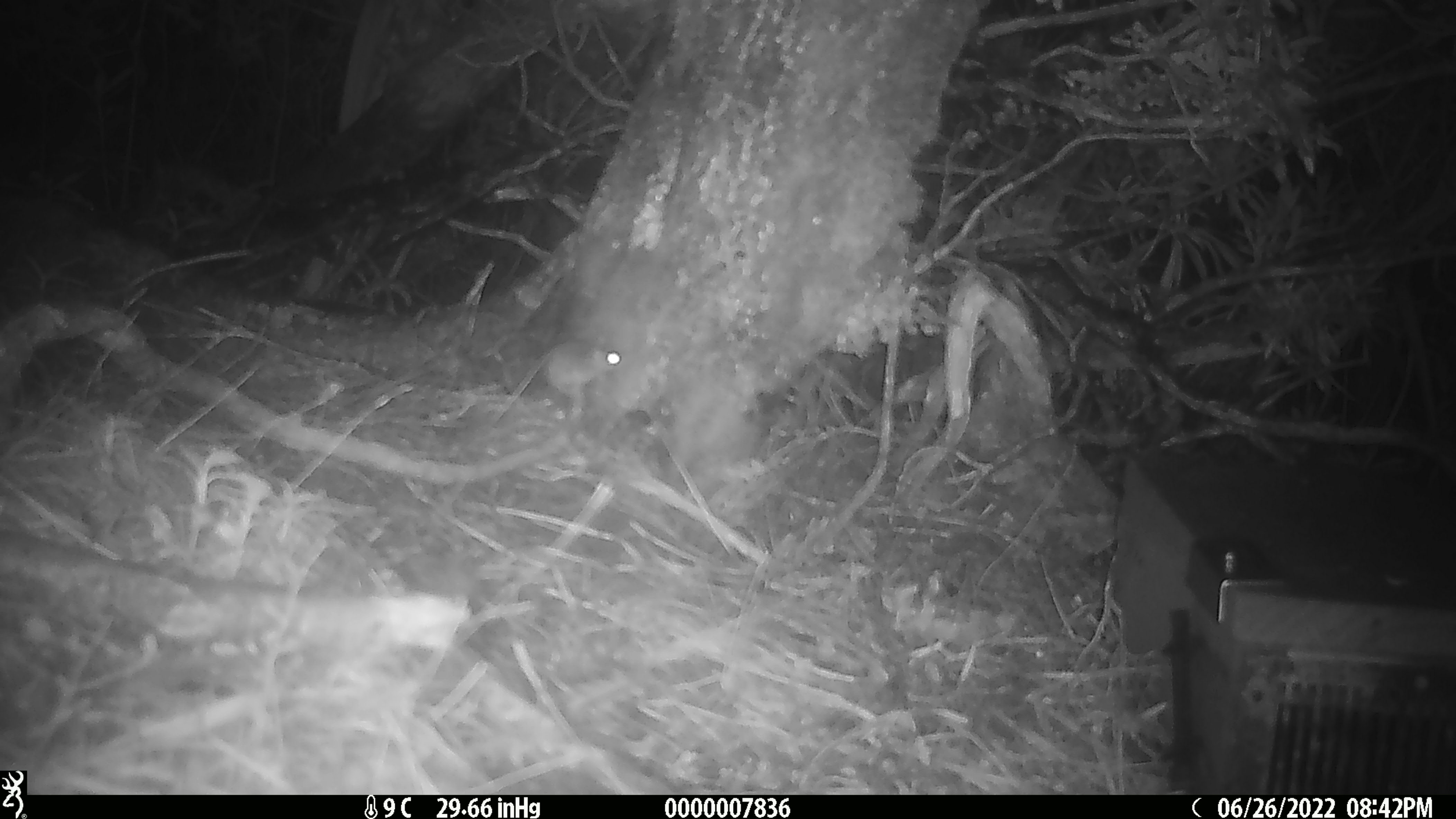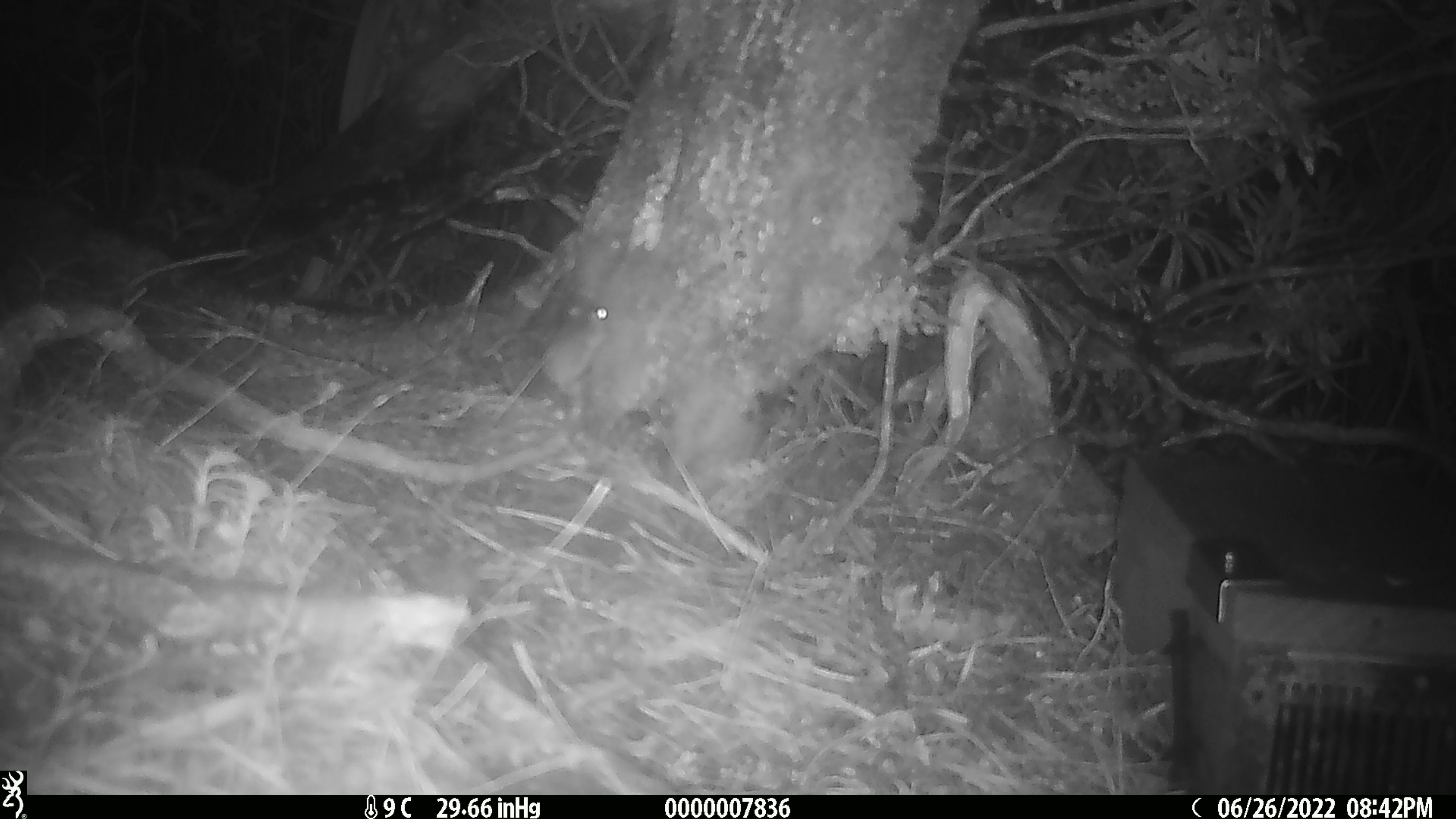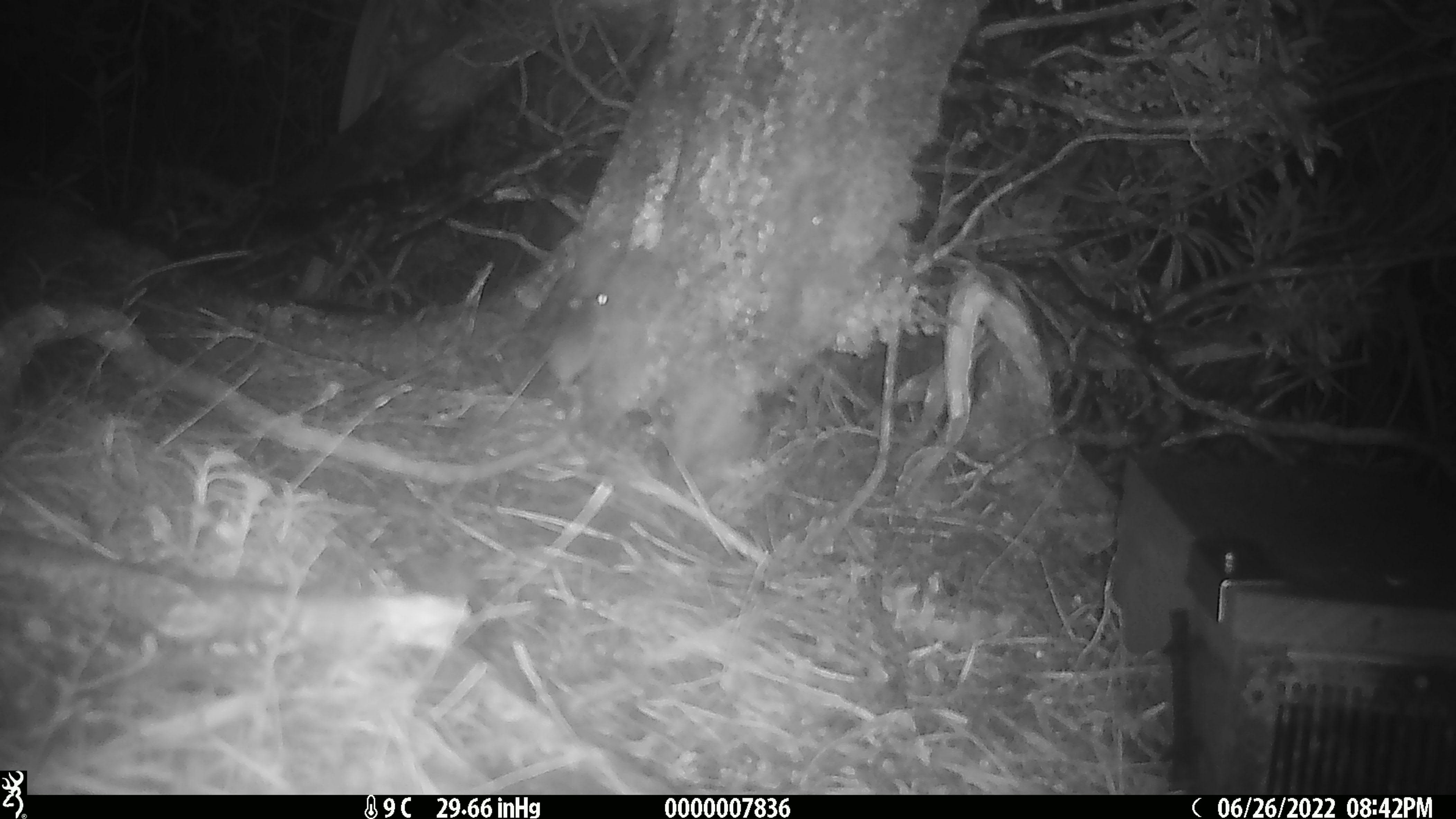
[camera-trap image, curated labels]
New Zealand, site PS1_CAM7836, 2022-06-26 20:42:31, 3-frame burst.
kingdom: Animalia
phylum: Chordata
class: Mammalia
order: Rodentia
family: Muridae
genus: Mus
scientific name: Mus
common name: mouse